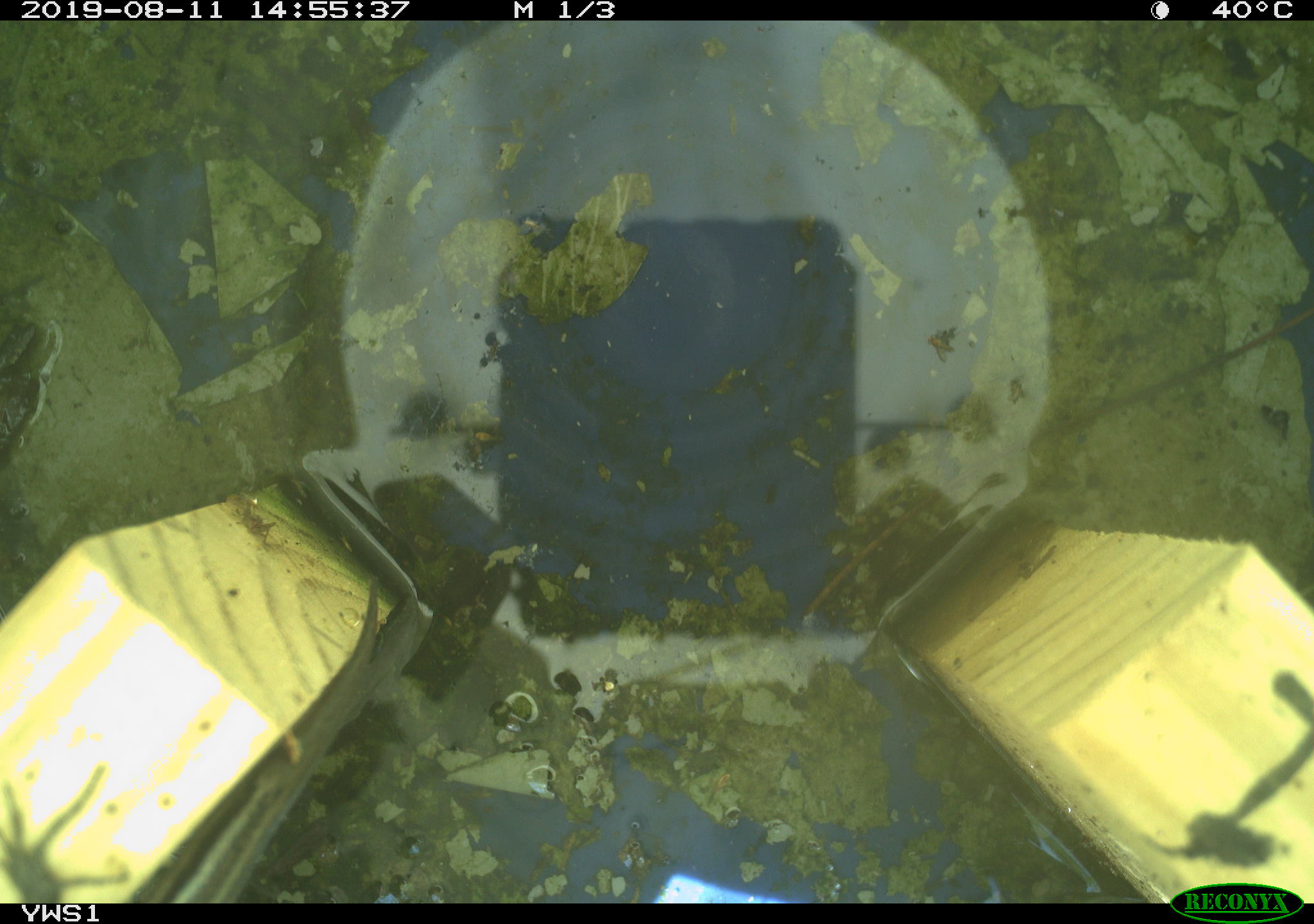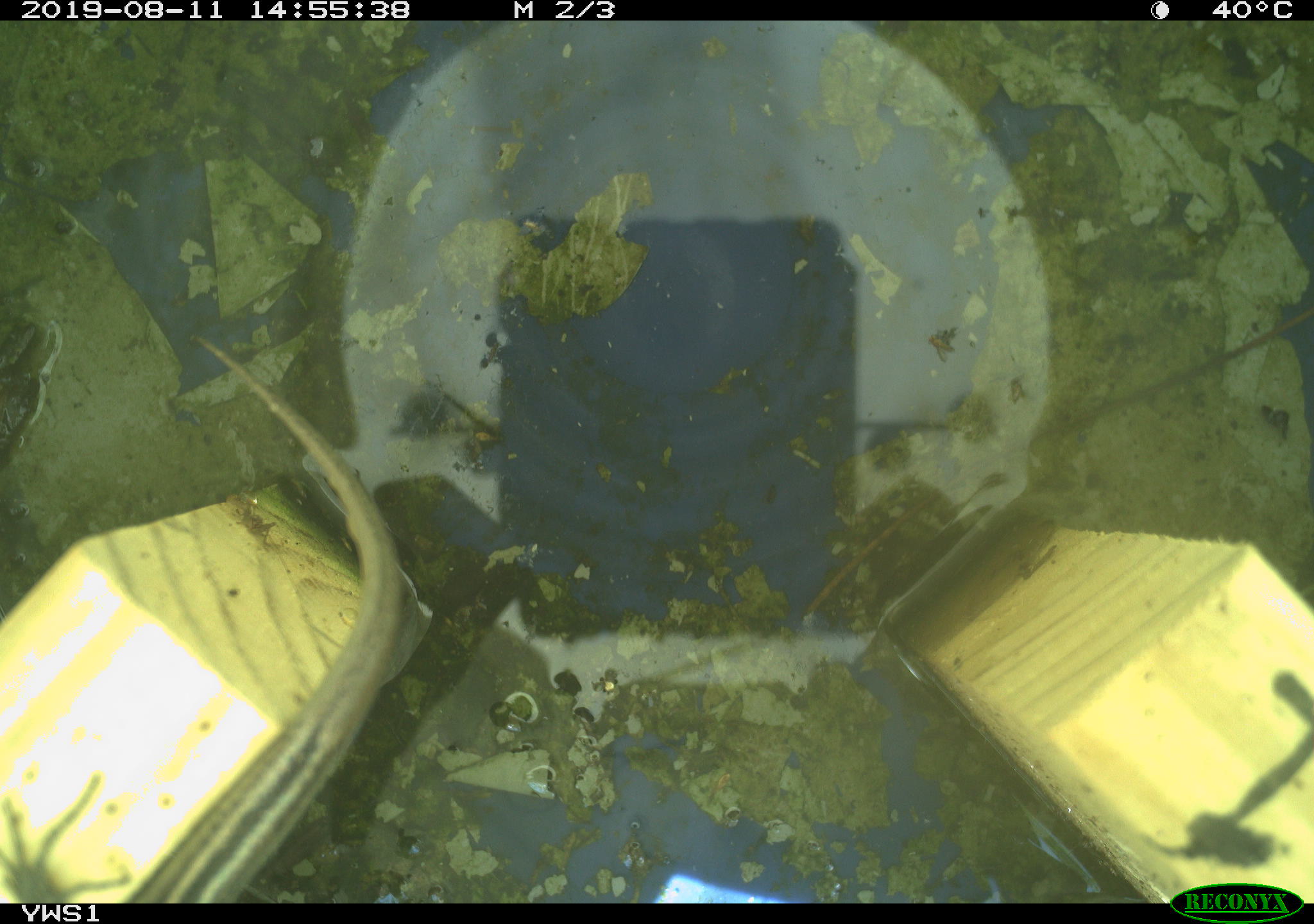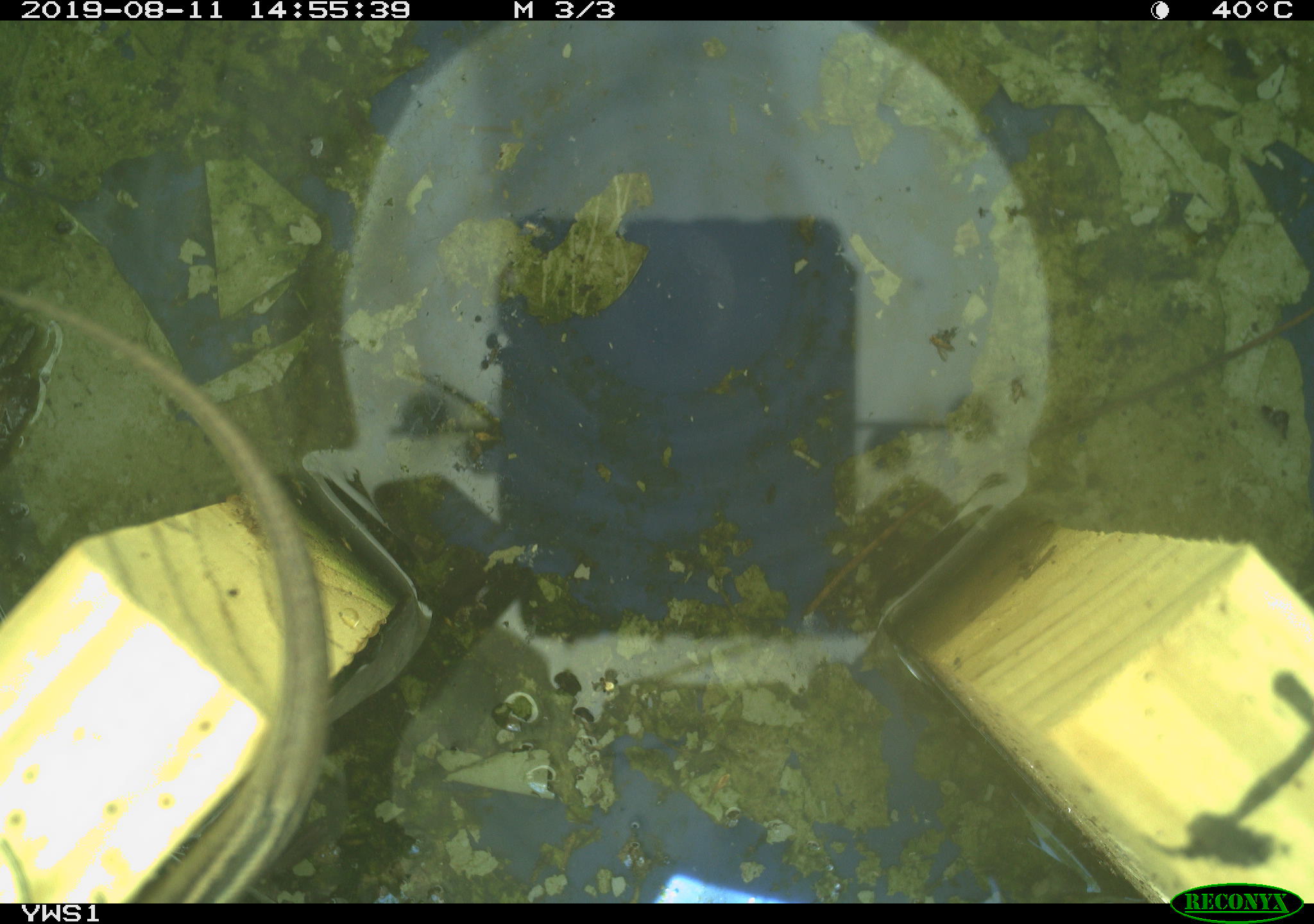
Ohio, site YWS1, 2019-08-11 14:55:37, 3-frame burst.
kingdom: Animalia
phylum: Chordata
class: Reptilia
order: Squamata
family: Scincidae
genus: Plestiodon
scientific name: Plestiodon fasciatus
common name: common five-lined skink